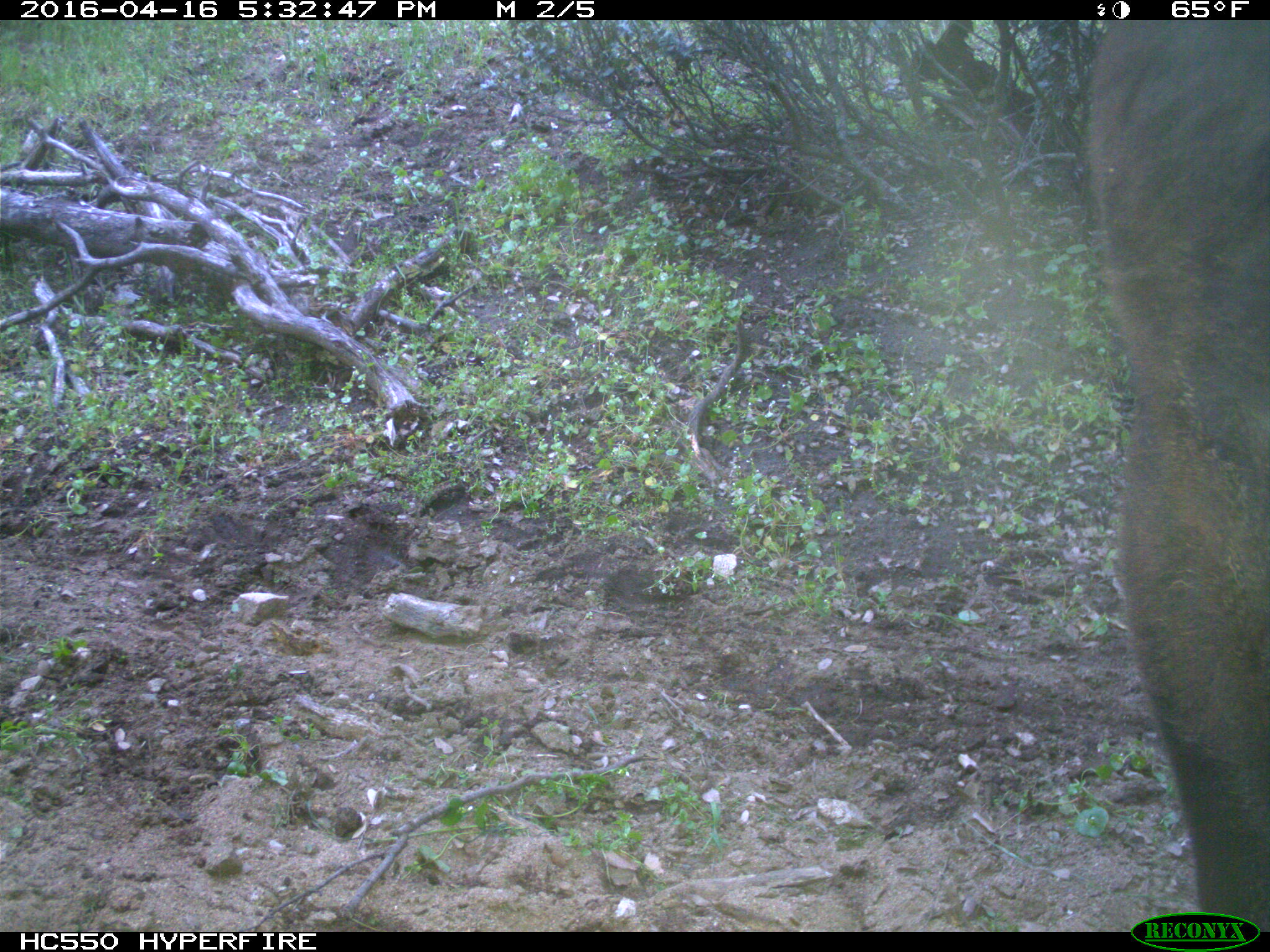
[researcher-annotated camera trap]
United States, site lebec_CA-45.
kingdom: Animalia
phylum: Chordata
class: Mammalia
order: Artiodactyla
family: Bovidae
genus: Bos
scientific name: Bos taurus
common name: domestic cow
Bos taurus (domestic cow).